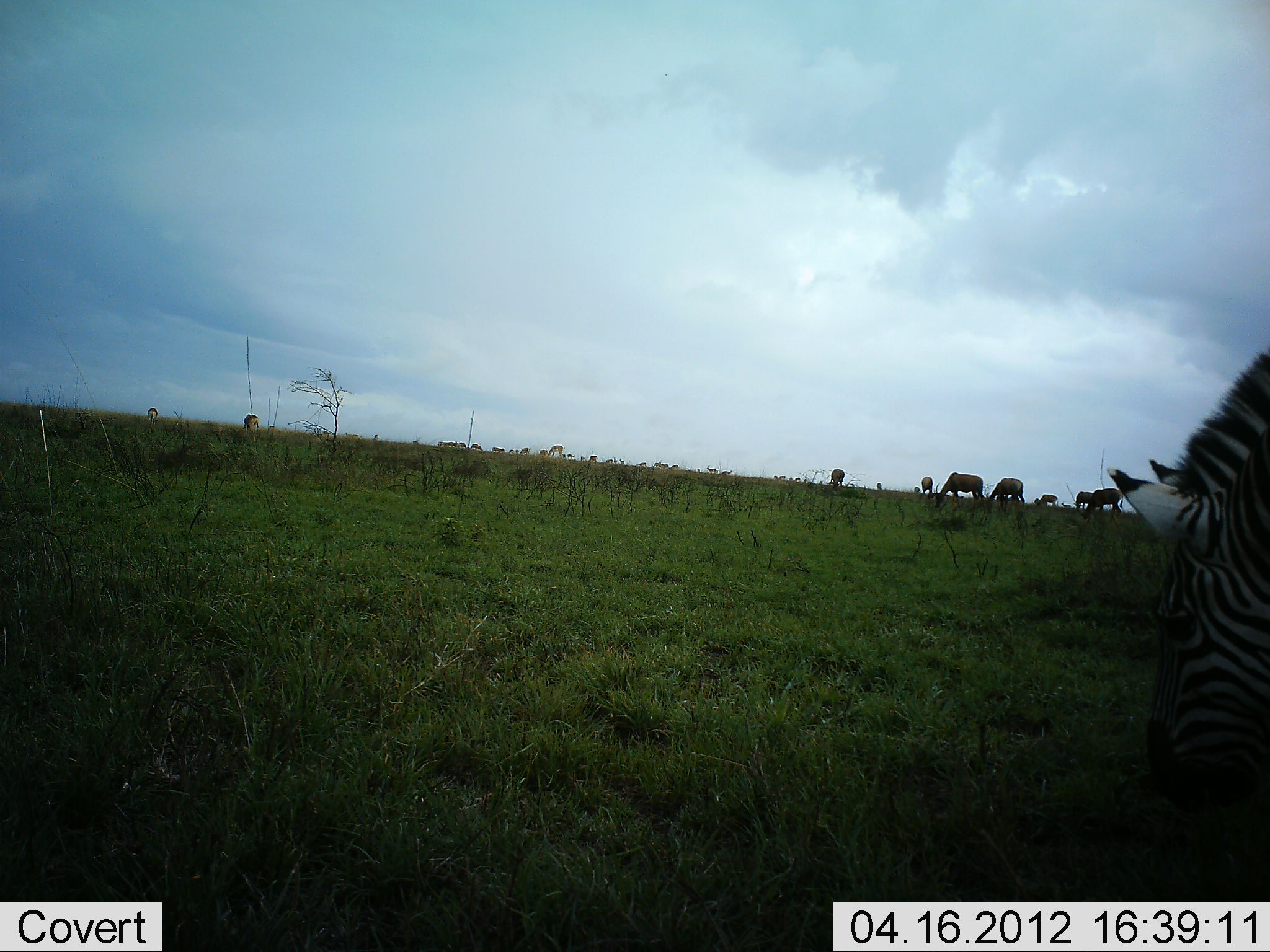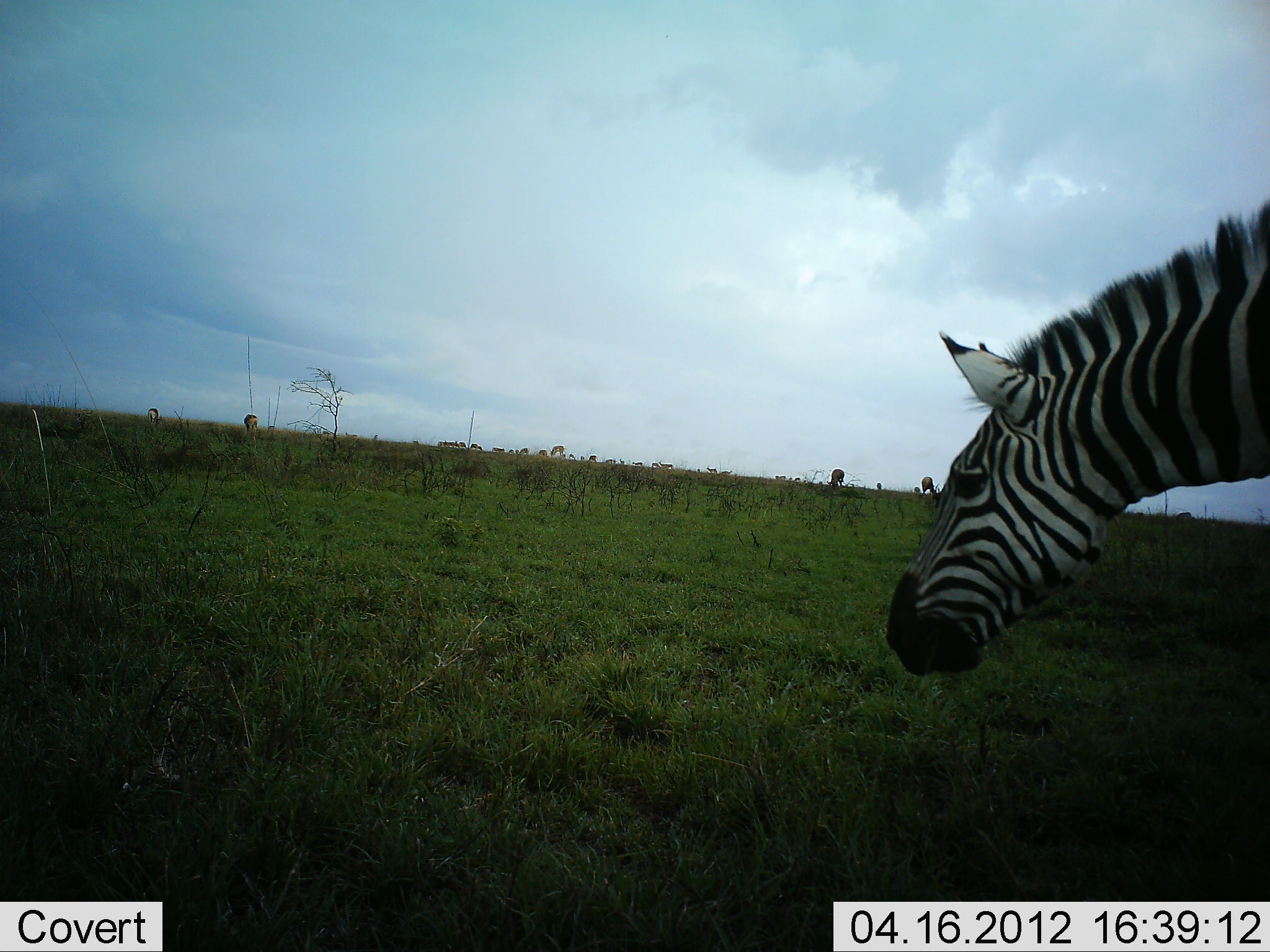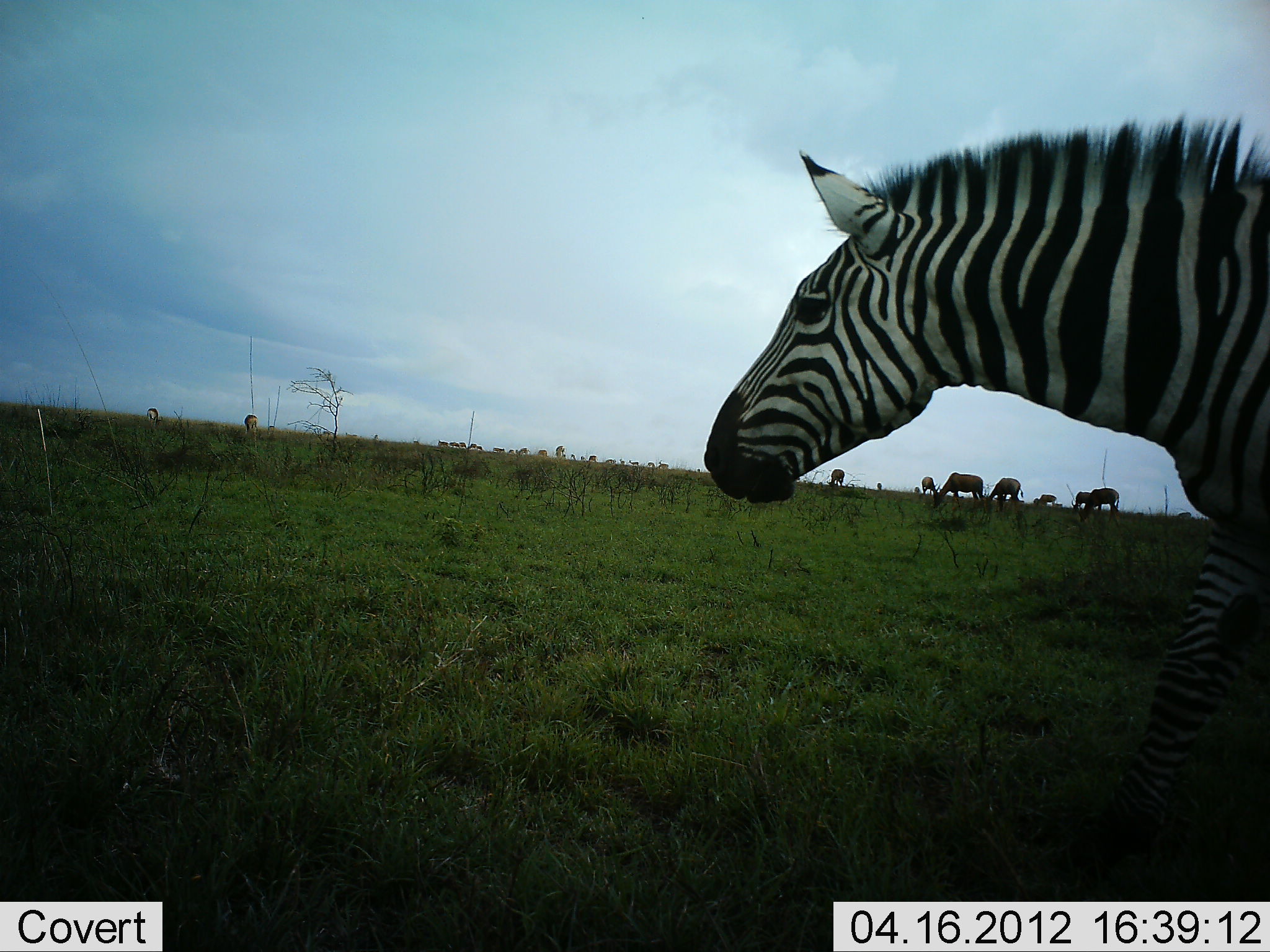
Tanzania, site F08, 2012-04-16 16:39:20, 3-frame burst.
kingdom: Animalia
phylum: Chordata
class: Mammalia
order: Perissodactyla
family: Equidae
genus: Equus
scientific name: Equus quagga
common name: plains zebra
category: zebra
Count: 1.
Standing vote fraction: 12%.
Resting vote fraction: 0%.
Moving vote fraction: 76%.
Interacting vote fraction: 0%.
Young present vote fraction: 0%.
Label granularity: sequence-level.